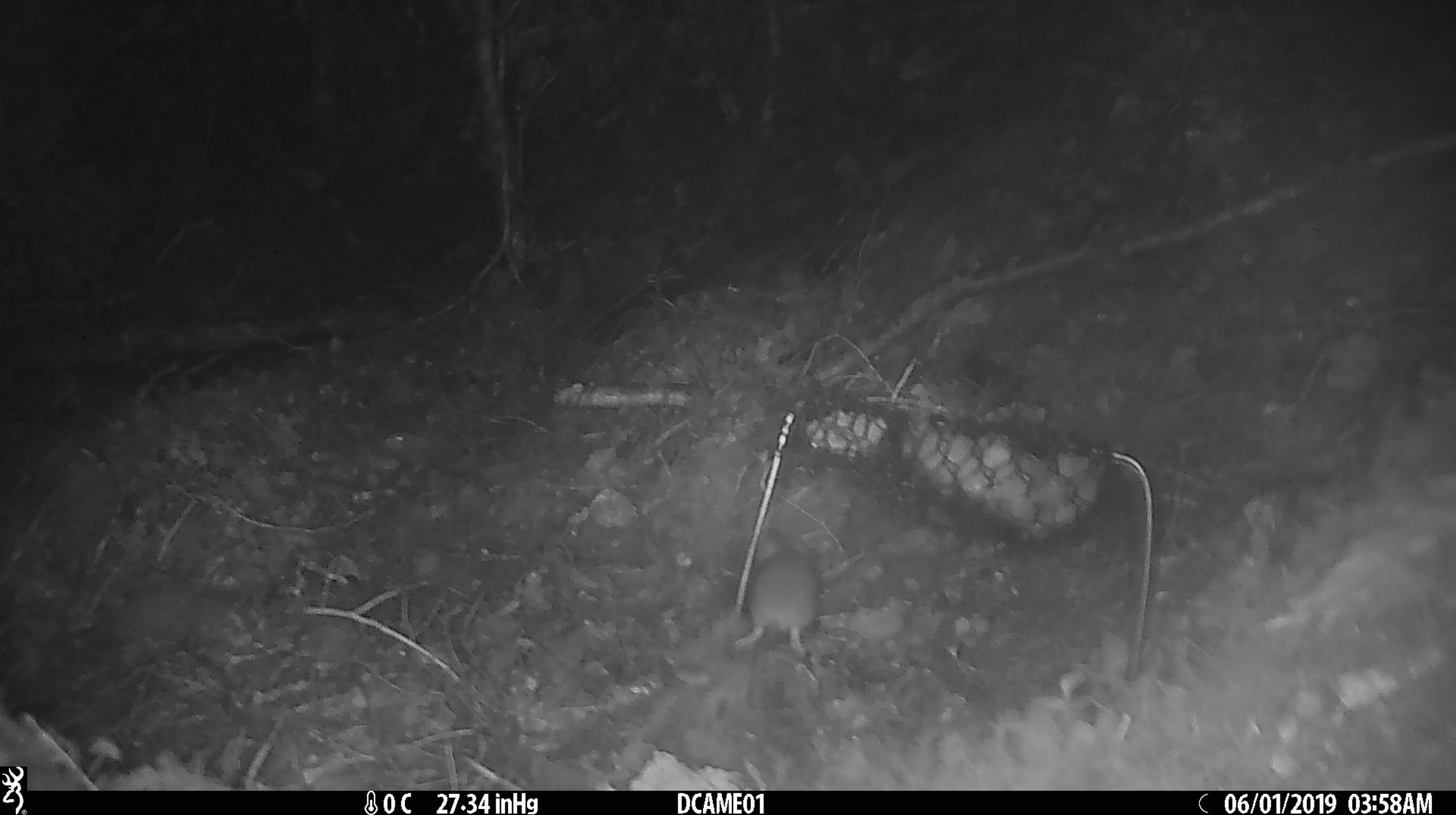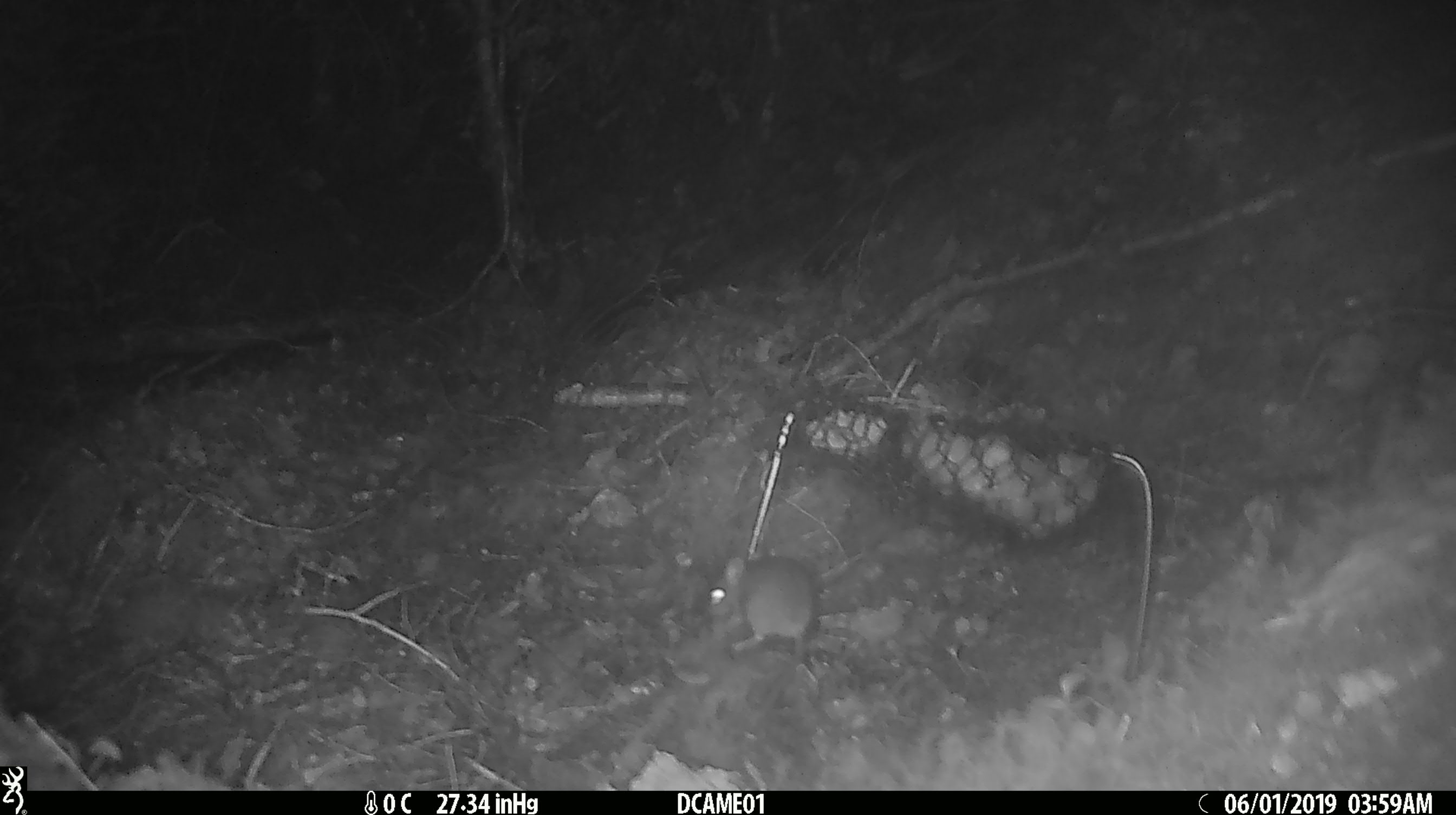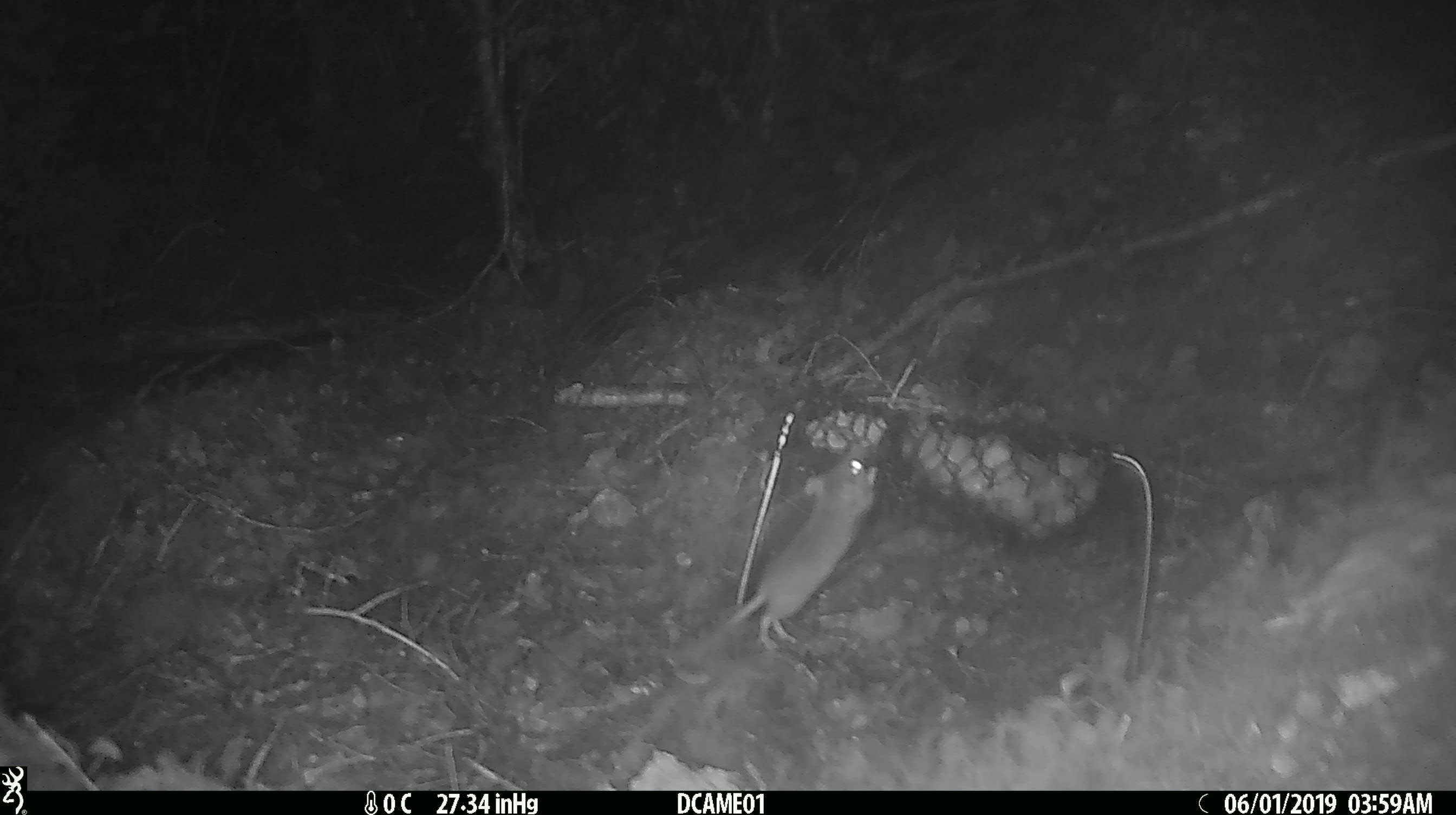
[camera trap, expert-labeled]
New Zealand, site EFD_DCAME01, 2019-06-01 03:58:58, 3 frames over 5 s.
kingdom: Animalia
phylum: Chordata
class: Mammalia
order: Rodentia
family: Muridae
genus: Mus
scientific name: Mus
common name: mouse